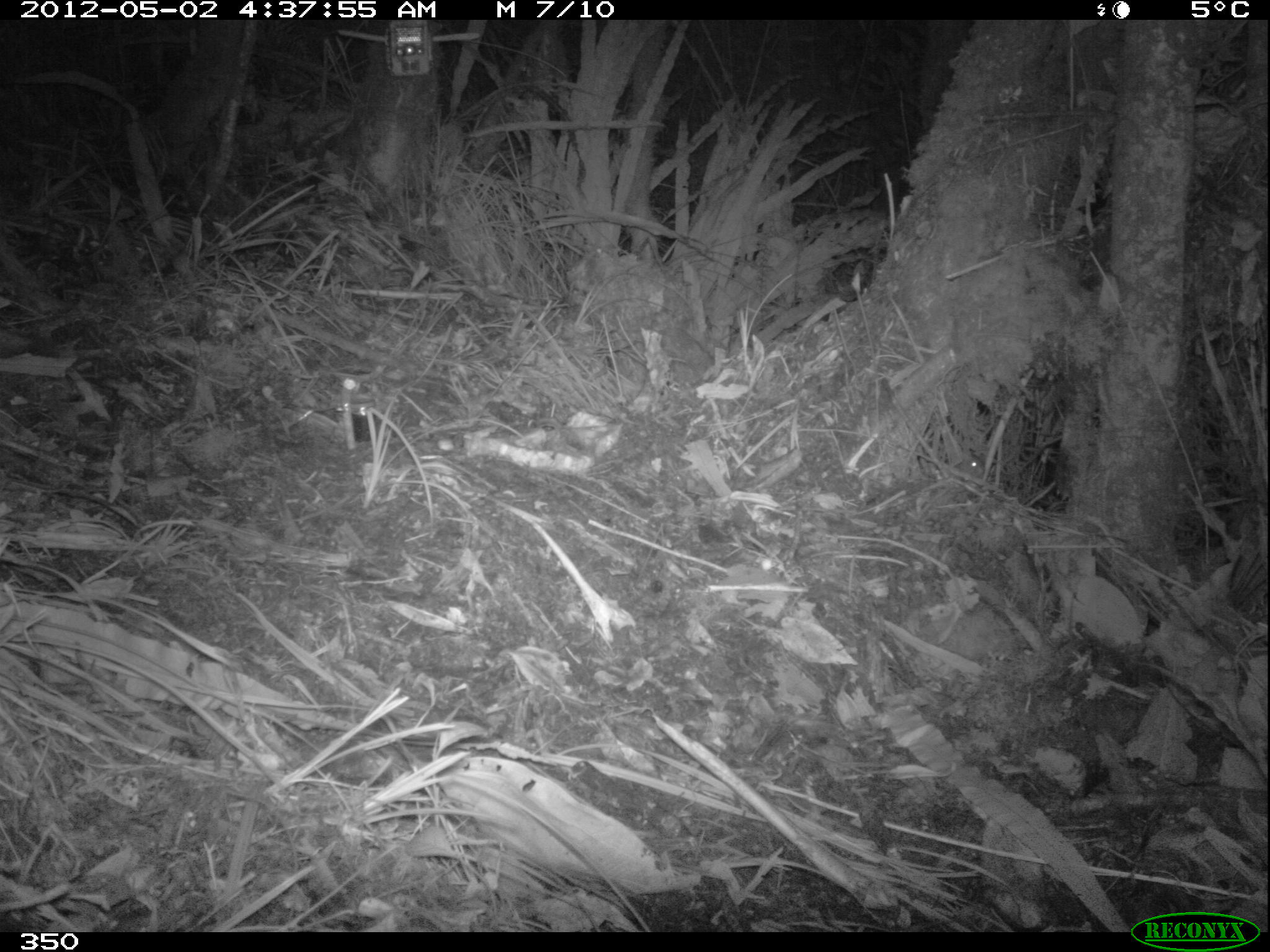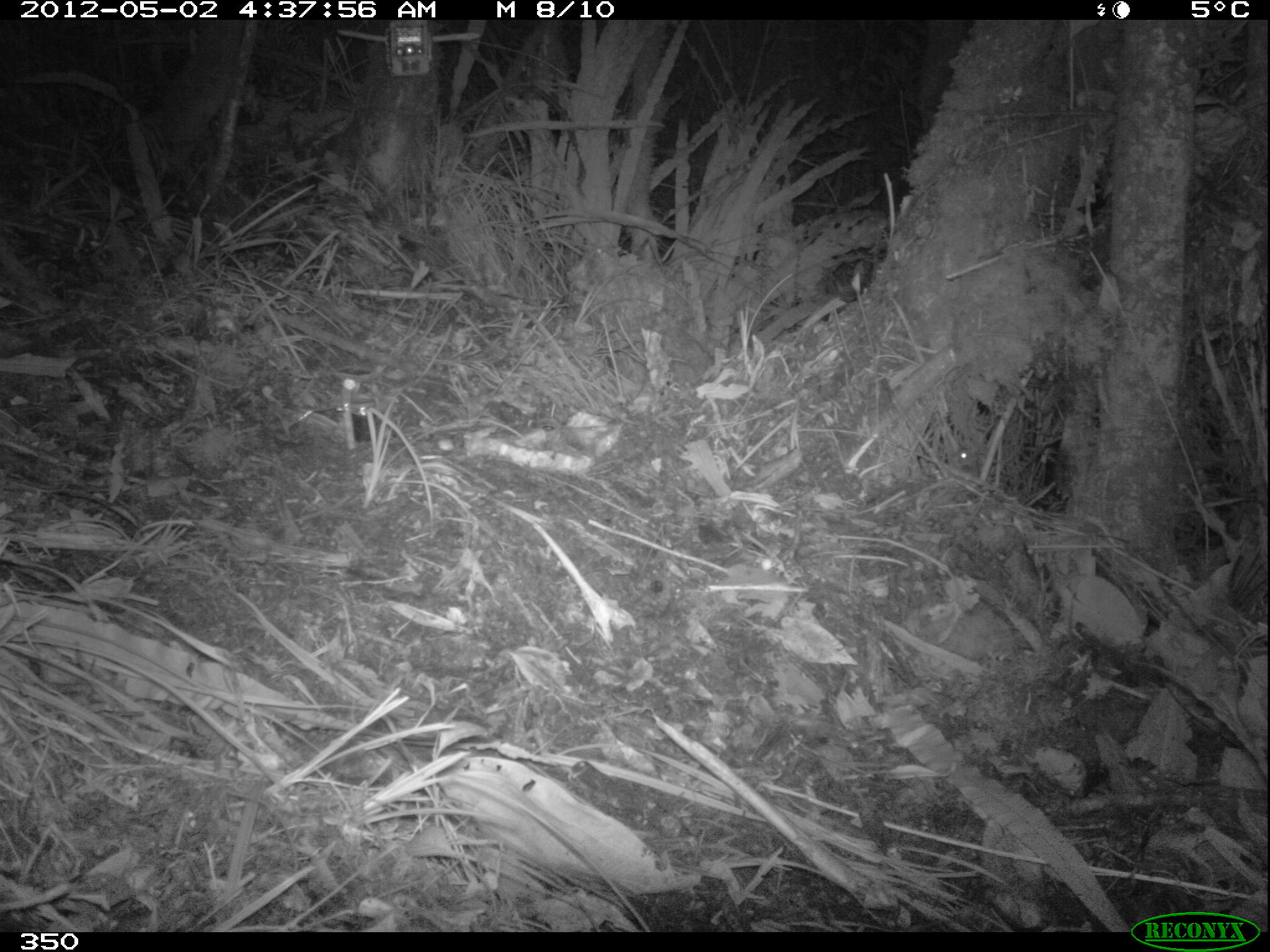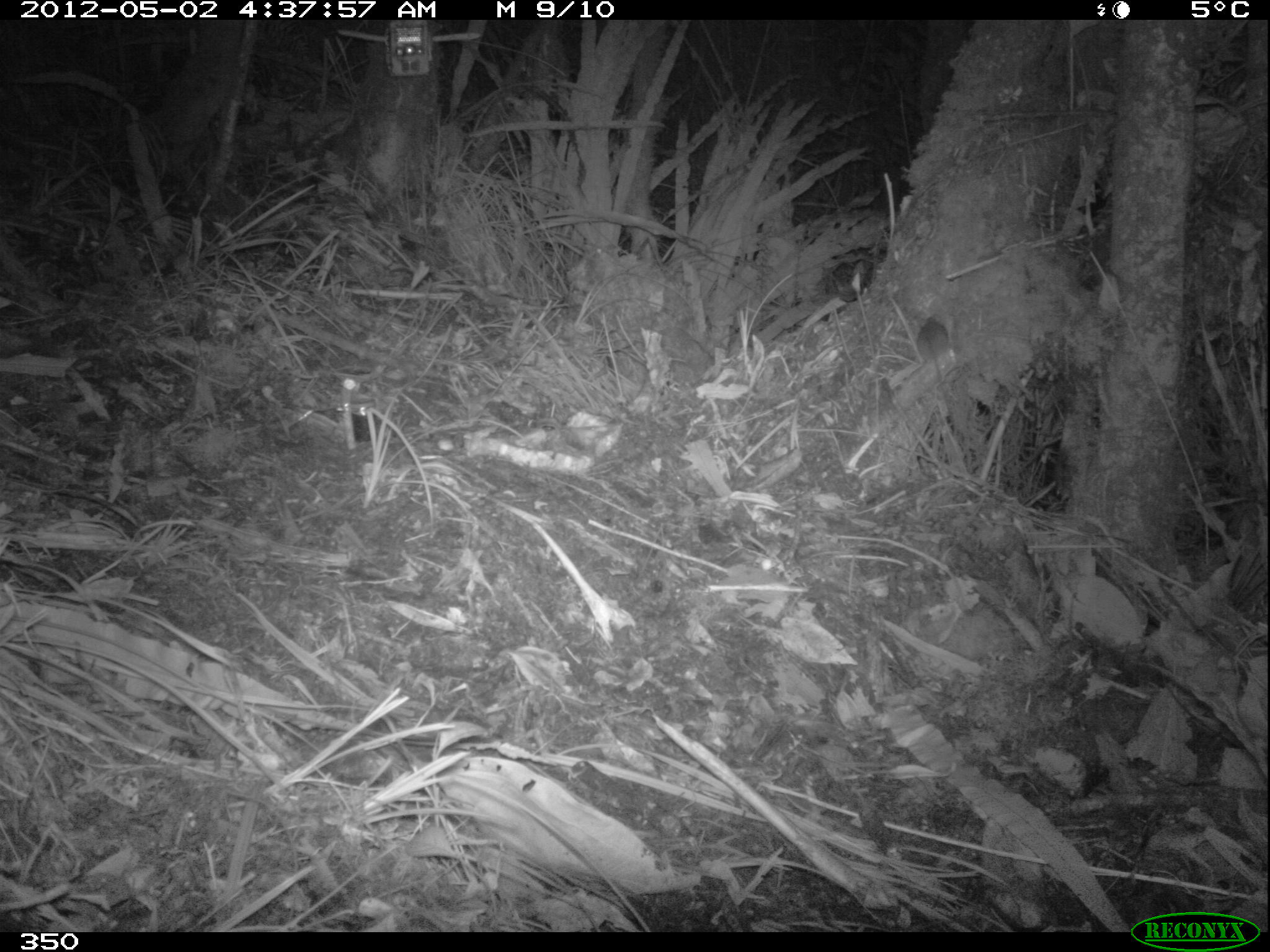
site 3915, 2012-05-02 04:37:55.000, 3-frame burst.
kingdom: Animalia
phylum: Chordata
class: Mammalia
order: Rodentia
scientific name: Rodentia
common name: rodents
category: unknown rodent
Unknown rodent (rodents) (Rodentia).